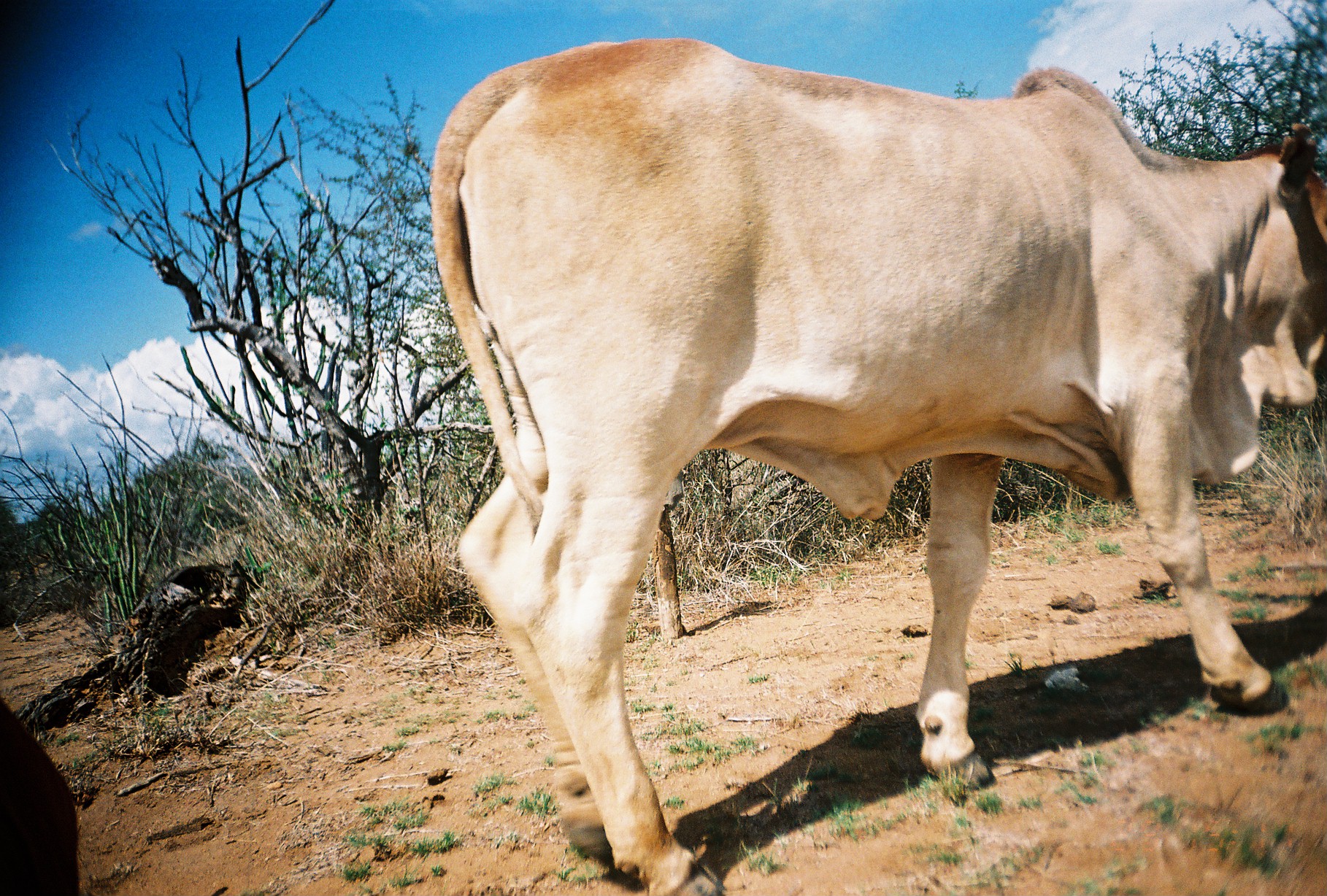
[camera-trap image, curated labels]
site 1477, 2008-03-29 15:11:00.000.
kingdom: Animalia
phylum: Chordata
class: Mammalia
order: Artiodactyla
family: Bovidae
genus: Bos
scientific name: Bos taurus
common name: domestic cattle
Bos taurus (domestic cattle), count 2.